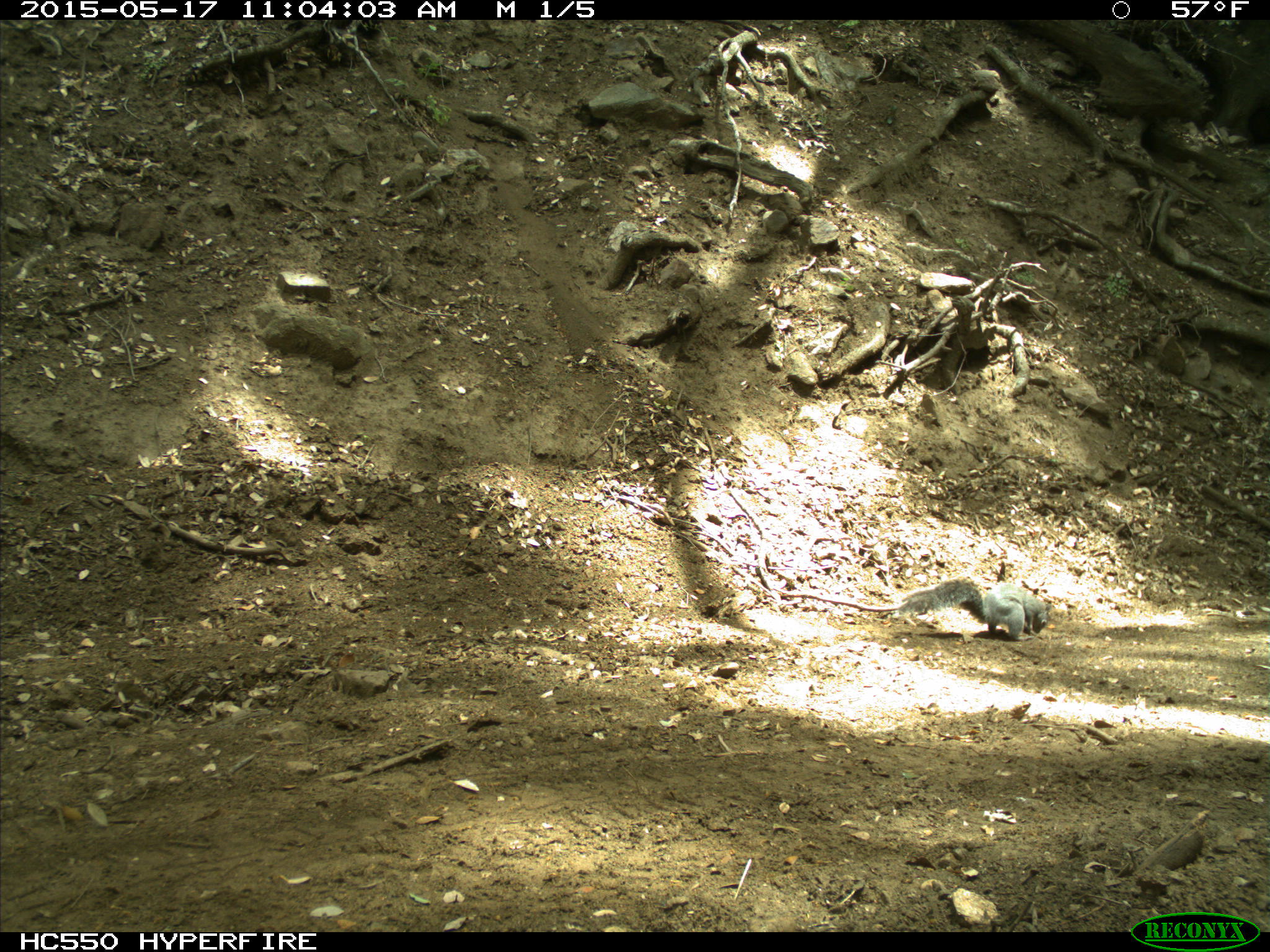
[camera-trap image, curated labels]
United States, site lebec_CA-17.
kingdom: Animalia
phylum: Chordata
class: Mammalia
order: Rodentia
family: Sciuridae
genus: Sciurus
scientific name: Sciurus carolinensis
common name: eastern gray squirrel